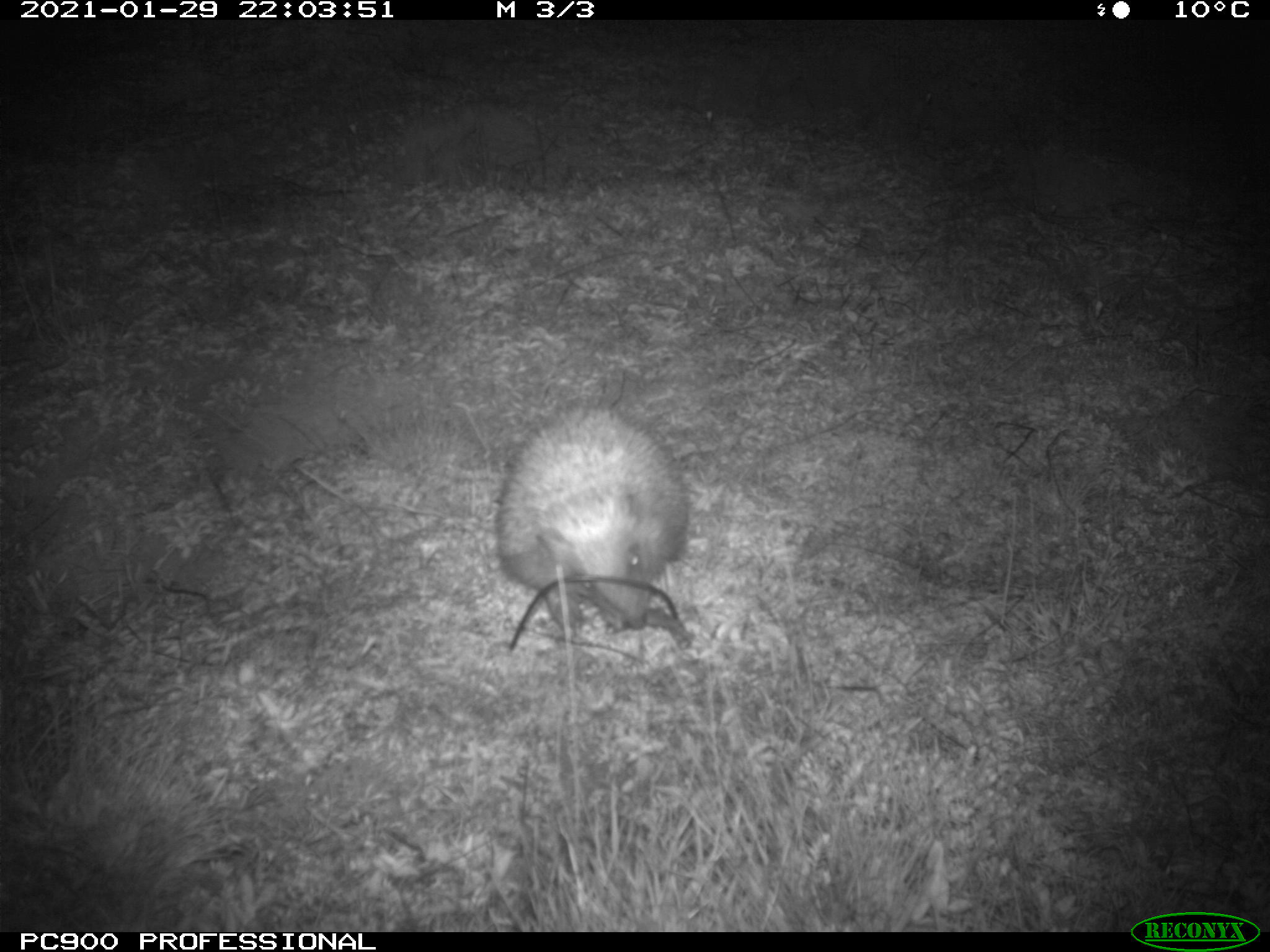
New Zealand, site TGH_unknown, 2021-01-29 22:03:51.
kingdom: Animalia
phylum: Chordata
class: Mammalia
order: Eulipotyphla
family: Erinaceidae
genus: Erinaceus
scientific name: Erinaceus europaeus europaeus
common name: european hedgehog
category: hedgehog